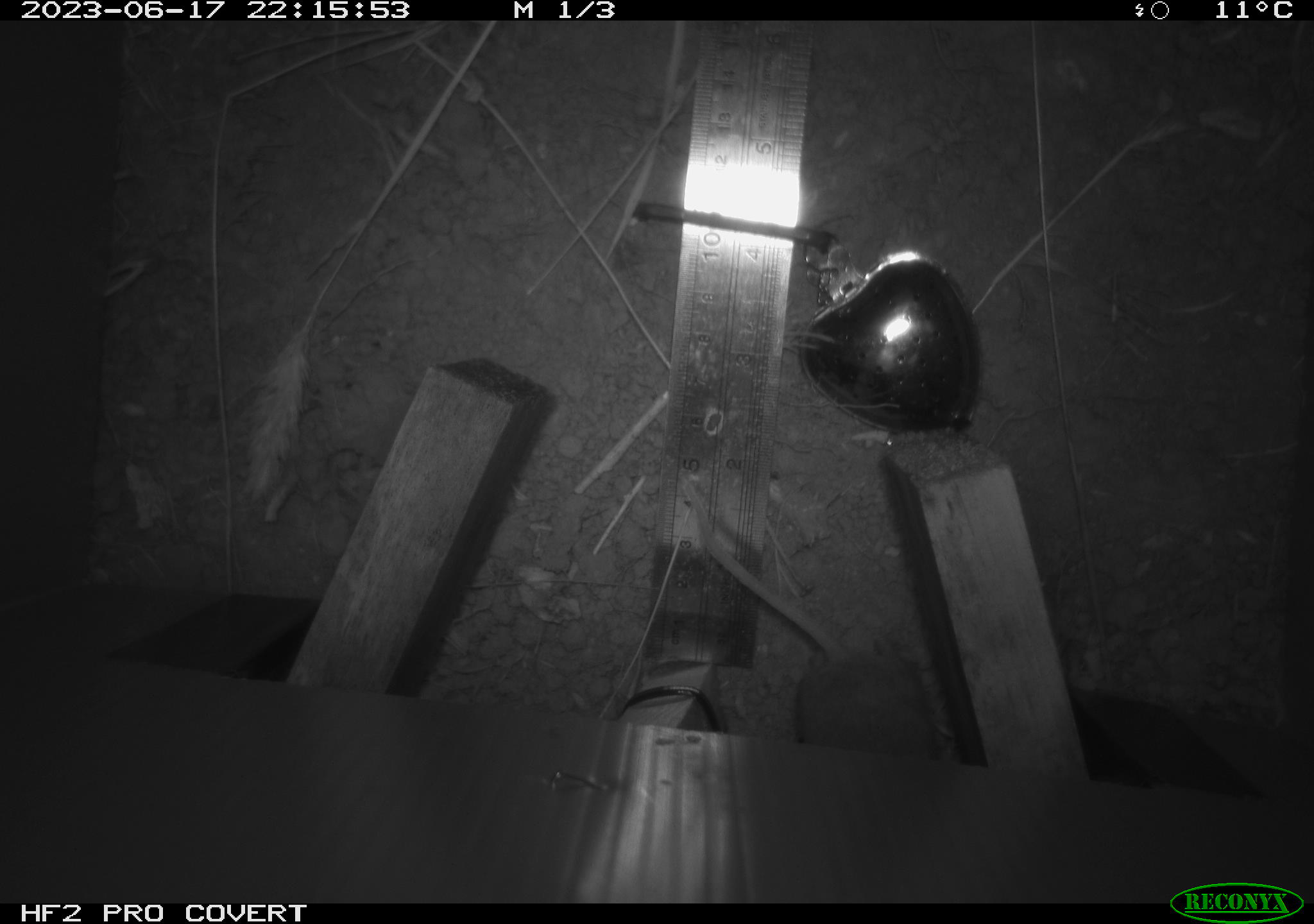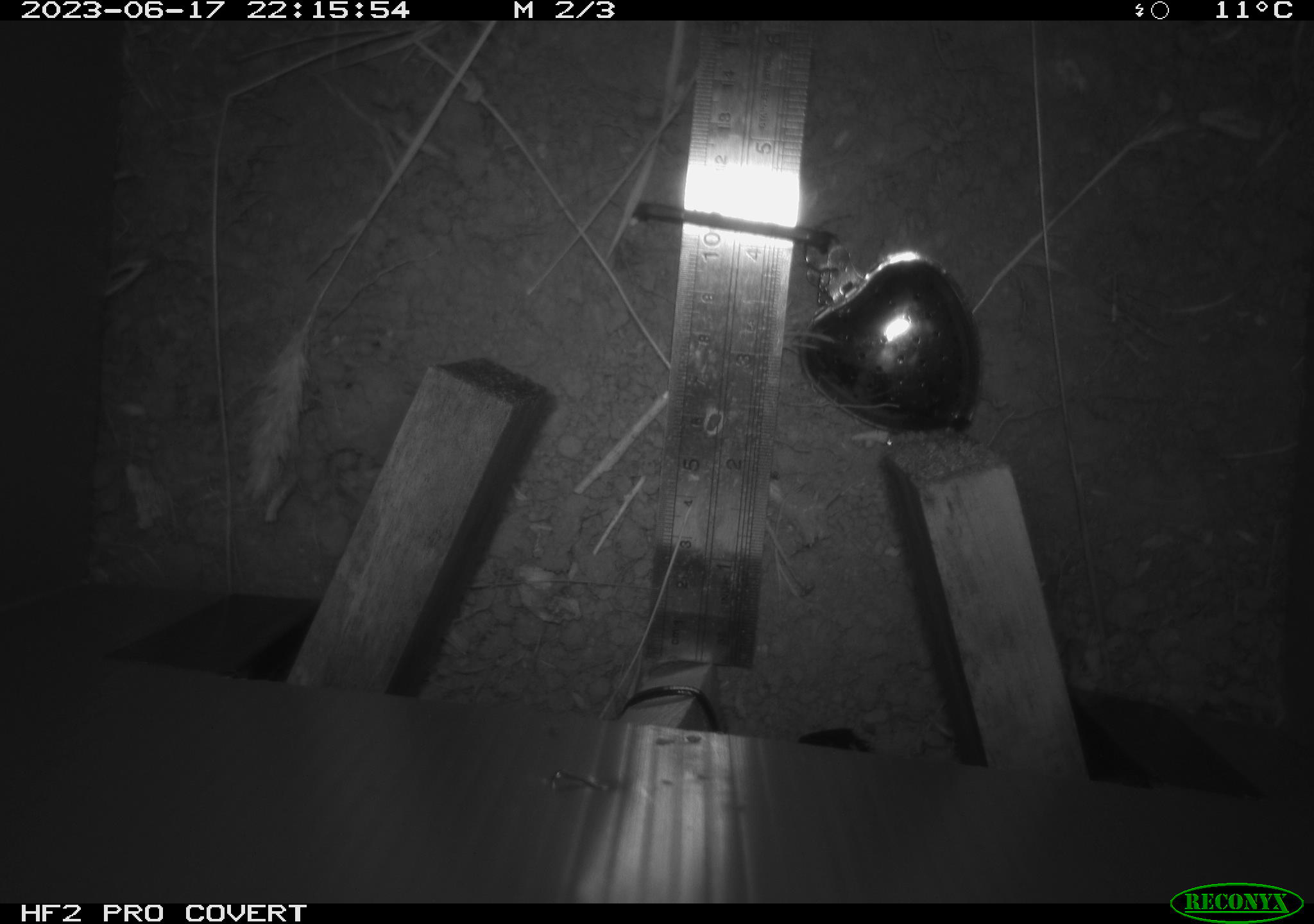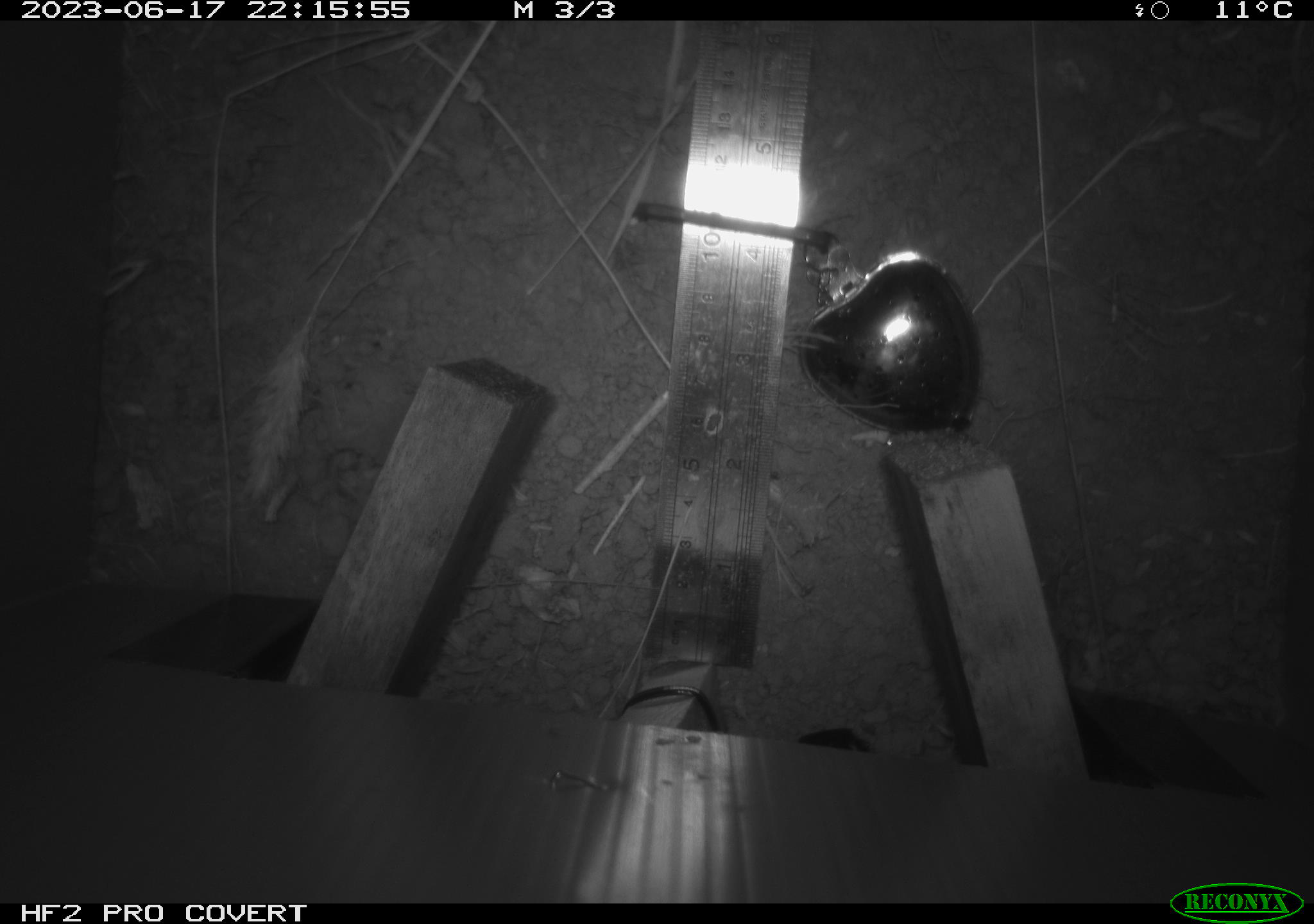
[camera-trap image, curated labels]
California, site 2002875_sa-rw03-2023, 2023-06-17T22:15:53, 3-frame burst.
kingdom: Animalia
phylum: Chordata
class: Mammalia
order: Rodentia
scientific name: Rodentia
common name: mouse species